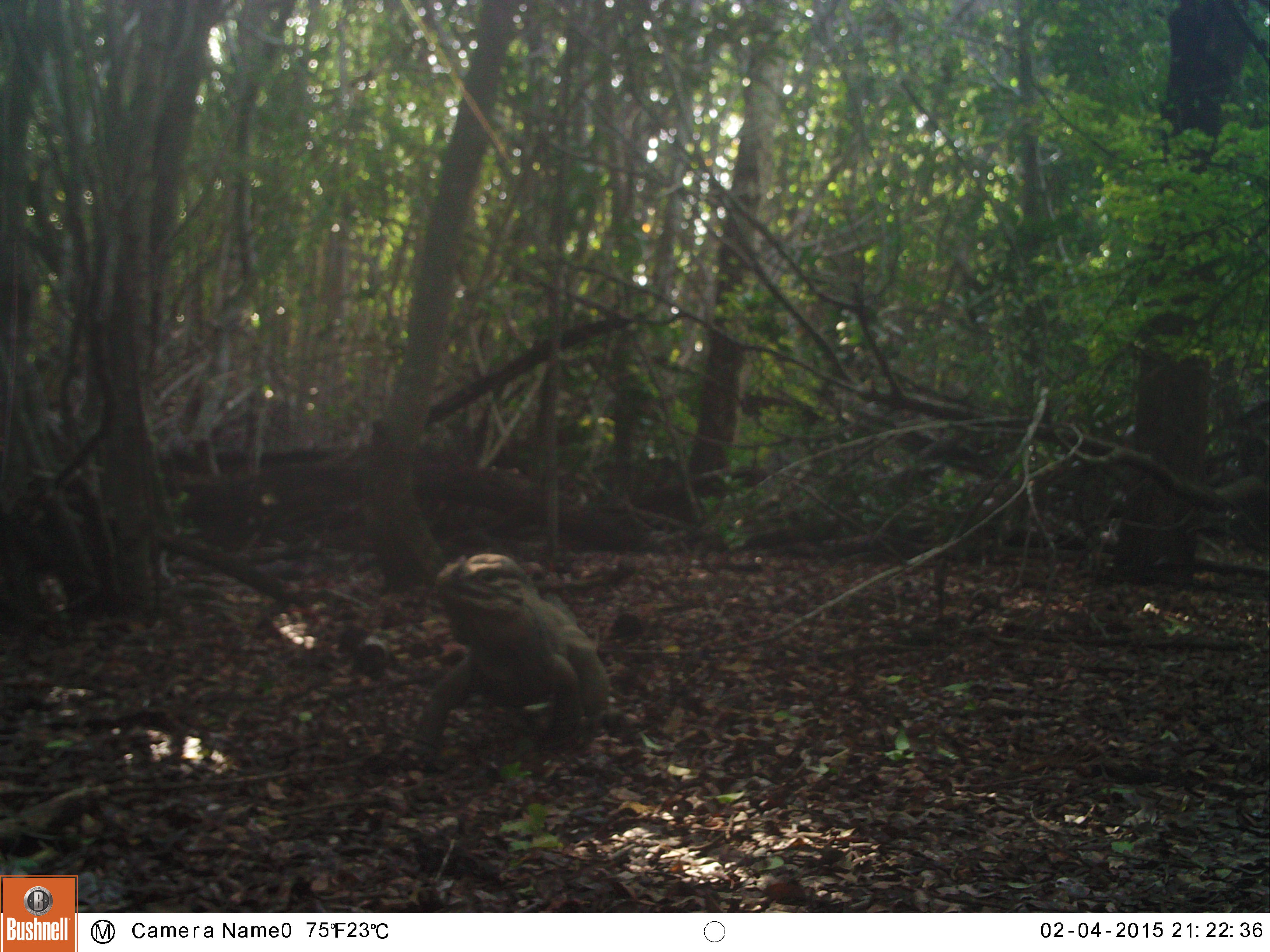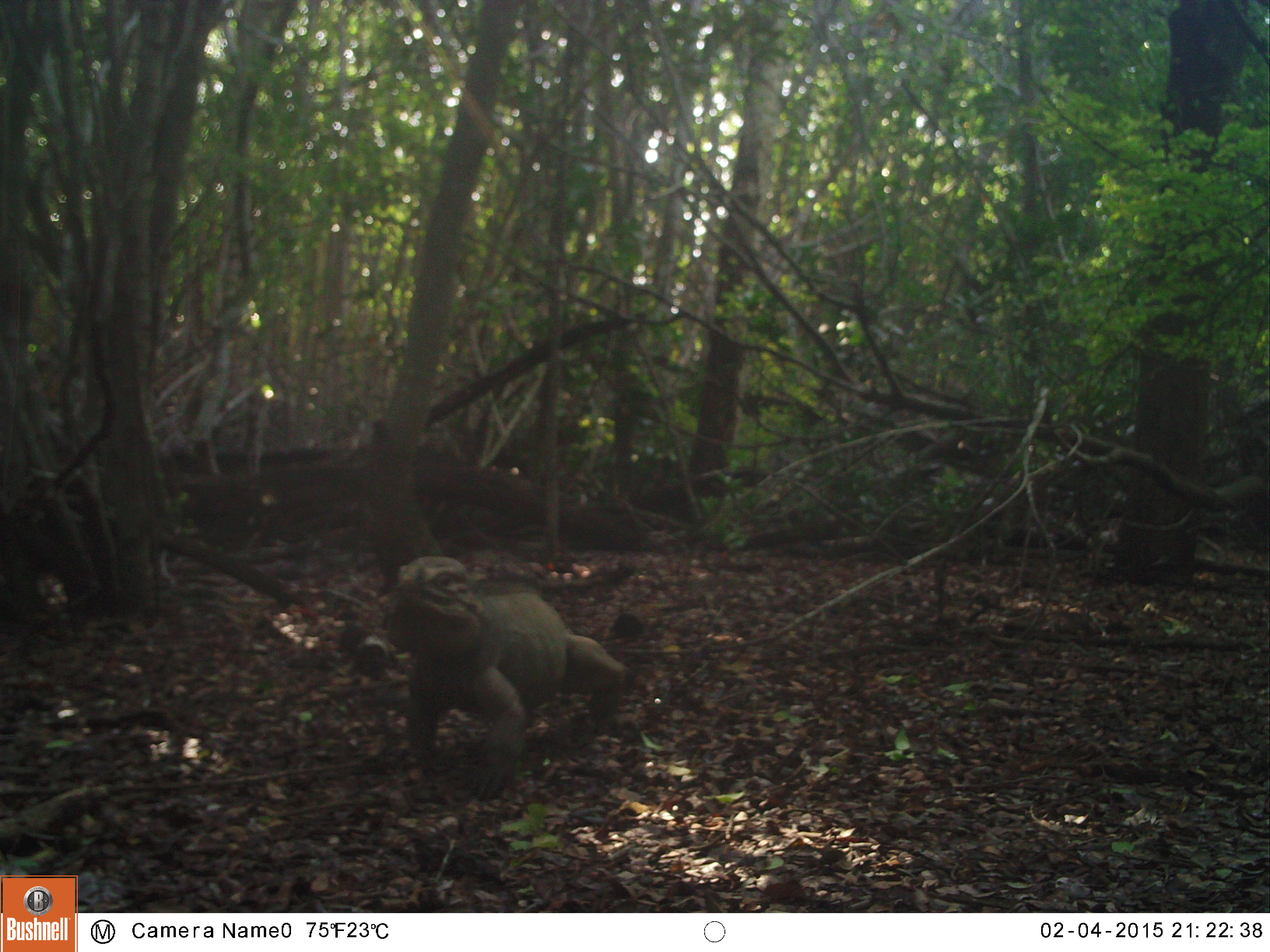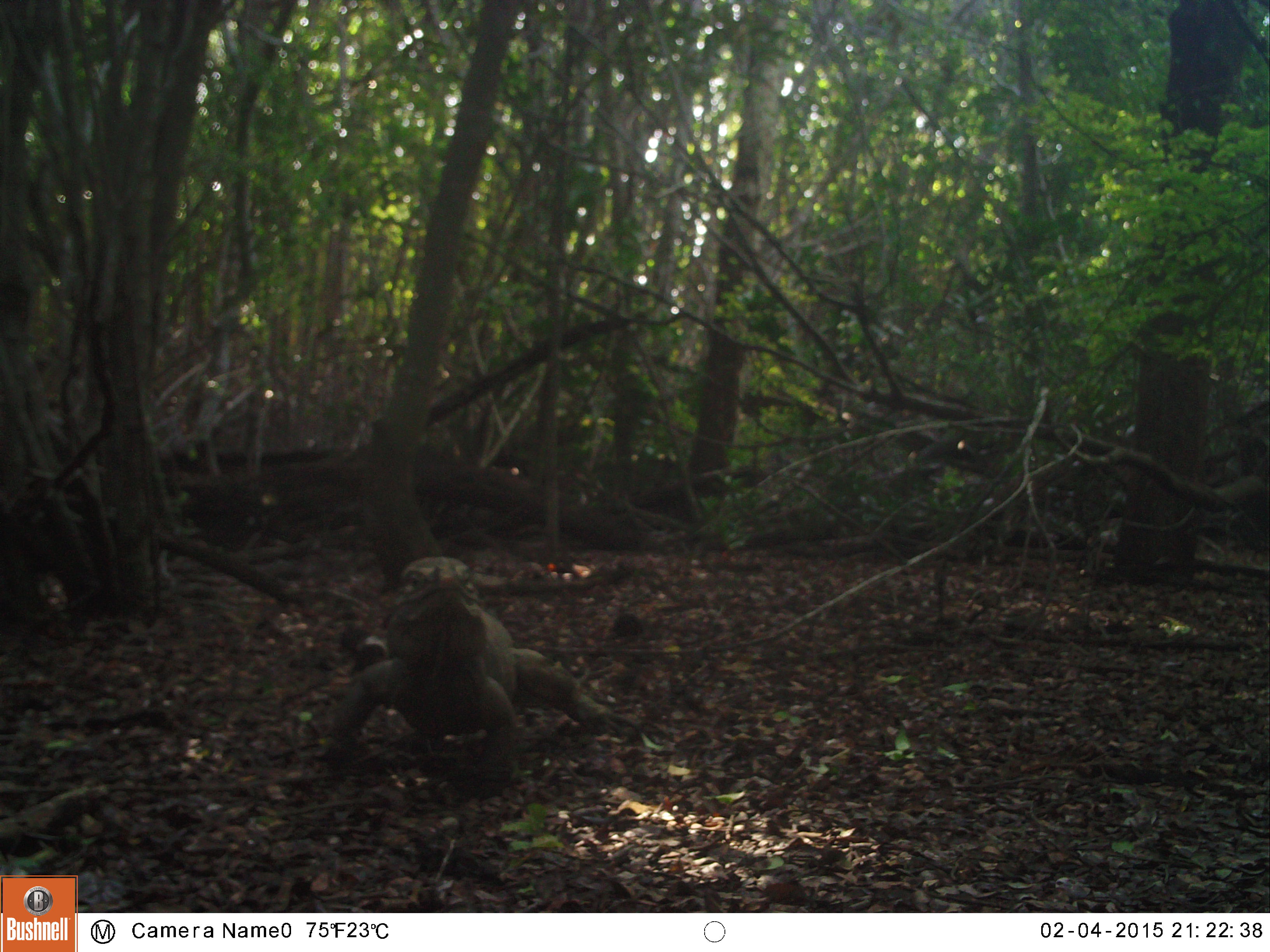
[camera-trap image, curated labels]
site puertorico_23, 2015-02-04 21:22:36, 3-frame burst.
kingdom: Animalia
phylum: Chordata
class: Reptilia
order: Squamata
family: Iguanidae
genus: Iguana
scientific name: Iguana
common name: typical iguanas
Iguana (typical iguanas).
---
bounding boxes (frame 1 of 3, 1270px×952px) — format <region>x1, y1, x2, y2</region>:
iguana: <region>416, 548, 609, 763</region>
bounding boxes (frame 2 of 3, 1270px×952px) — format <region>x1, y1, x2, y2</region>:
iguana: <region>379, 562, 630, 798</region>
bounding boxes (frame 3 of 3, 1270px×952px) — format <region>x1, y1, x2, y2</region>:
iguana: <region>322, 528, 622, 793</region>